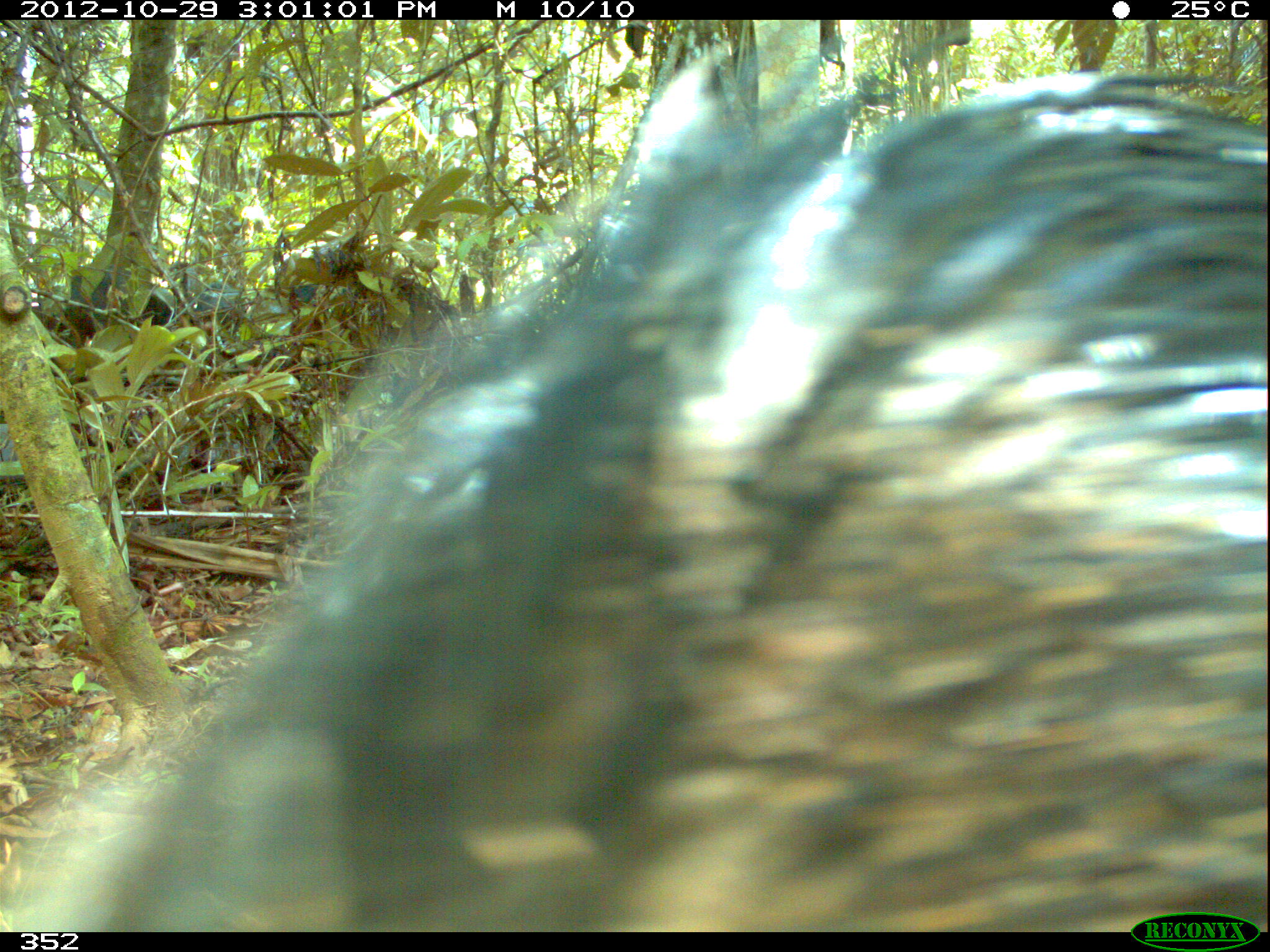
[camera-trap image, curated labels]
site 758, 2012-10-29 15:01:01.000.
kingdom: Animalia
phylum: Chordata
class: Mammalia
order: Artiodactyla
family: Tayassuidae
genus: Tayassu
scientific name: Tayassu pecari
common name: white-lipped peccary